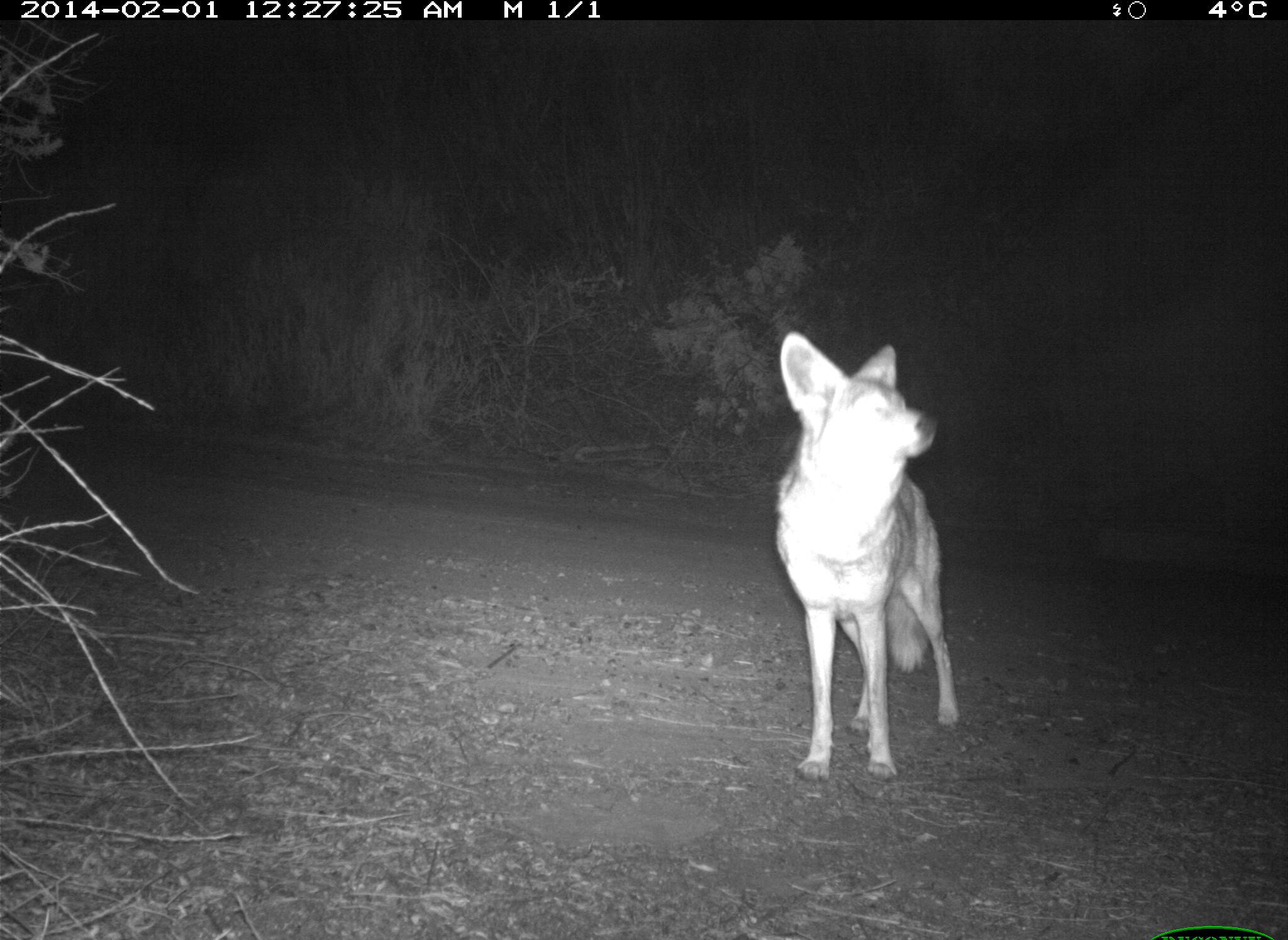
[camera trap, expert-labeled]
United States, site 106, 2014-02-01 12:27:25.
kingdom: Animalia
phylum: Chordata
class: Mammalia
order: Carnivora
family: Canidae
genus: Canis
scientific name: Canis latrans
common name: coyote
Coyote (Canis latrans).